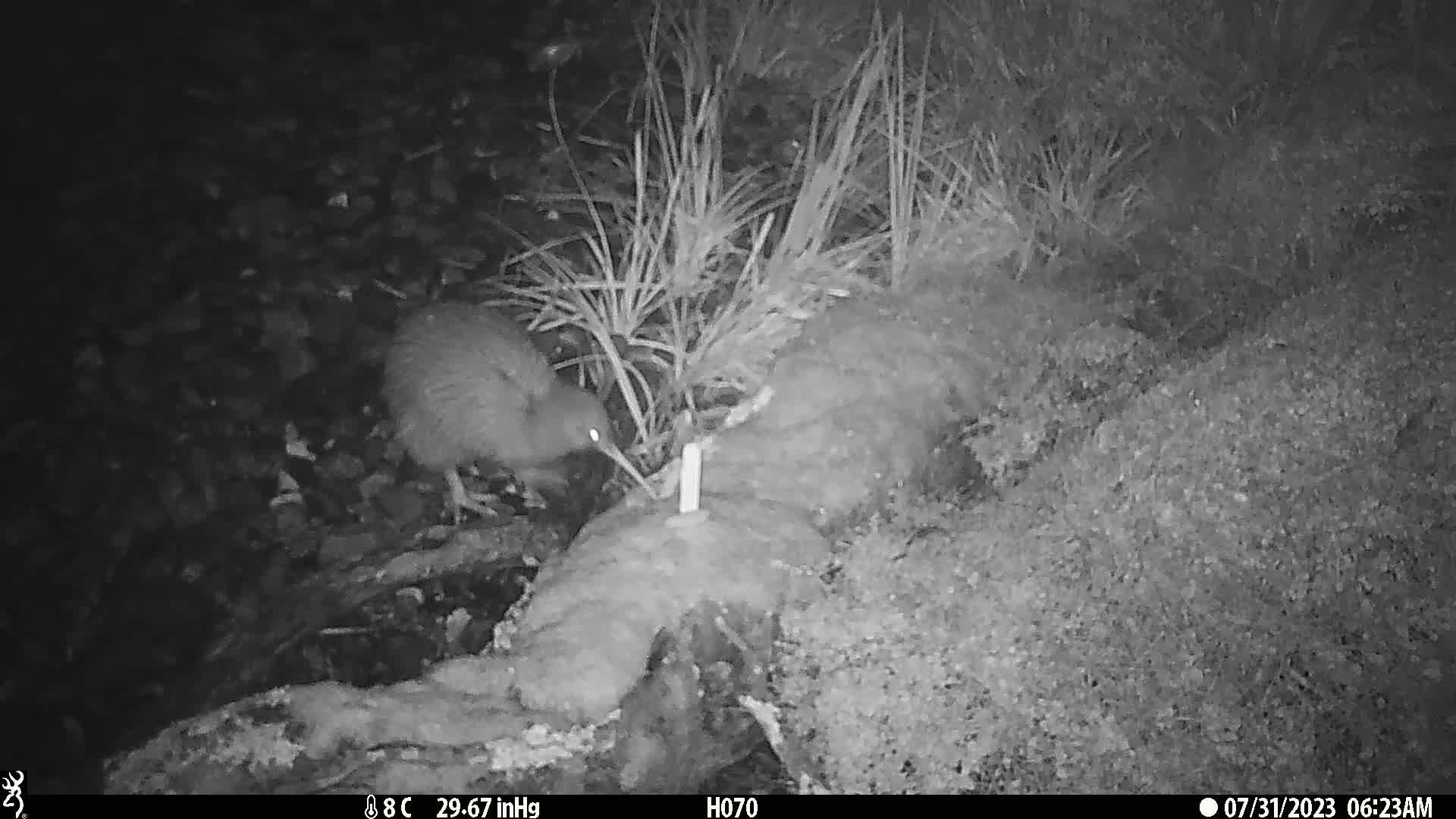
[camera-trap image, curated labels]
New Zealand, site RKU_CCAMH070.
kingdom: Animalia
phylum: Chordata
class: Aves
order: Apterygiformes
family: Apterygidae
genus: Apteryx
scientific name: Apteryx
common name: kiwi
Kiwi (Apteryx).